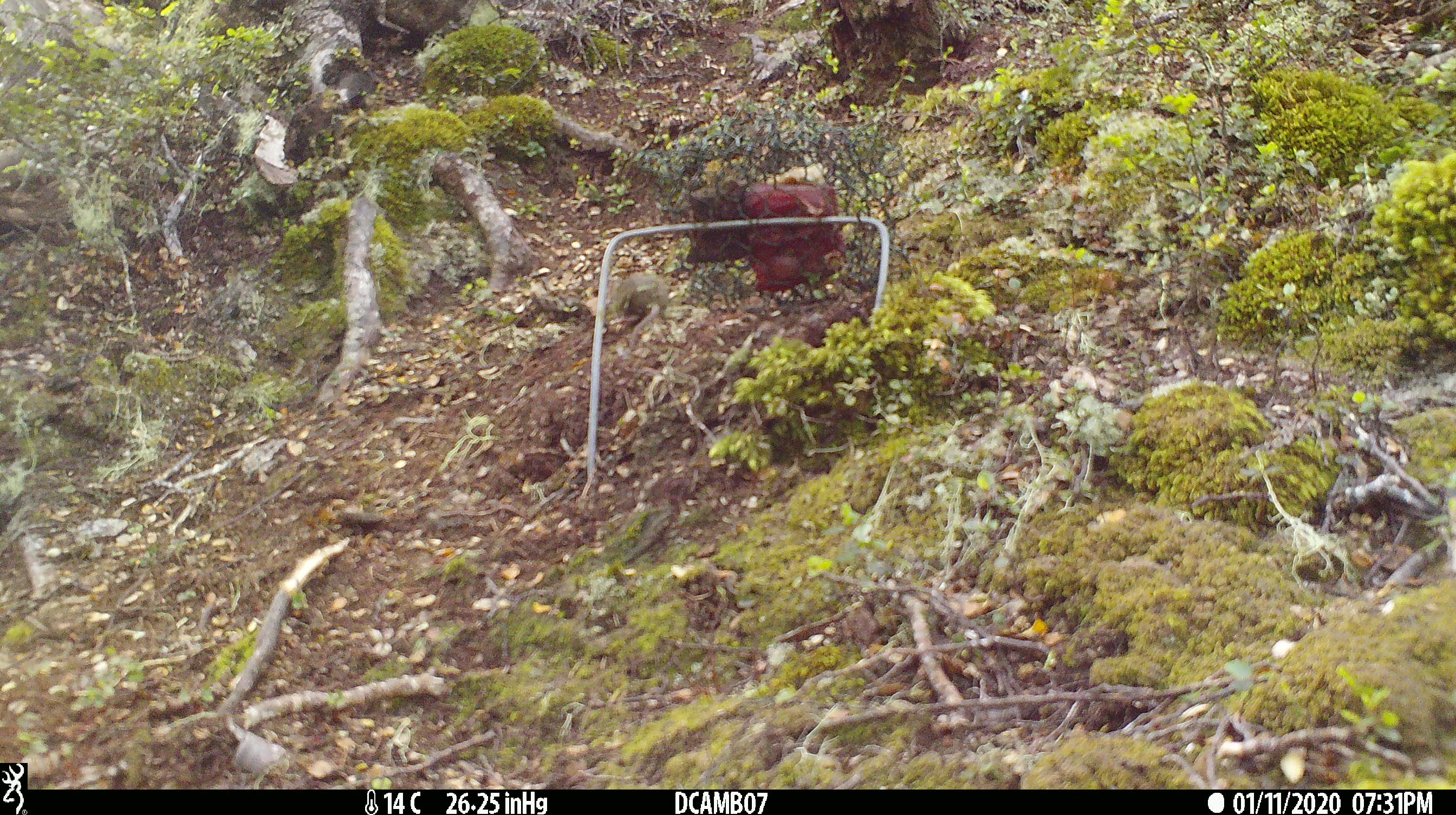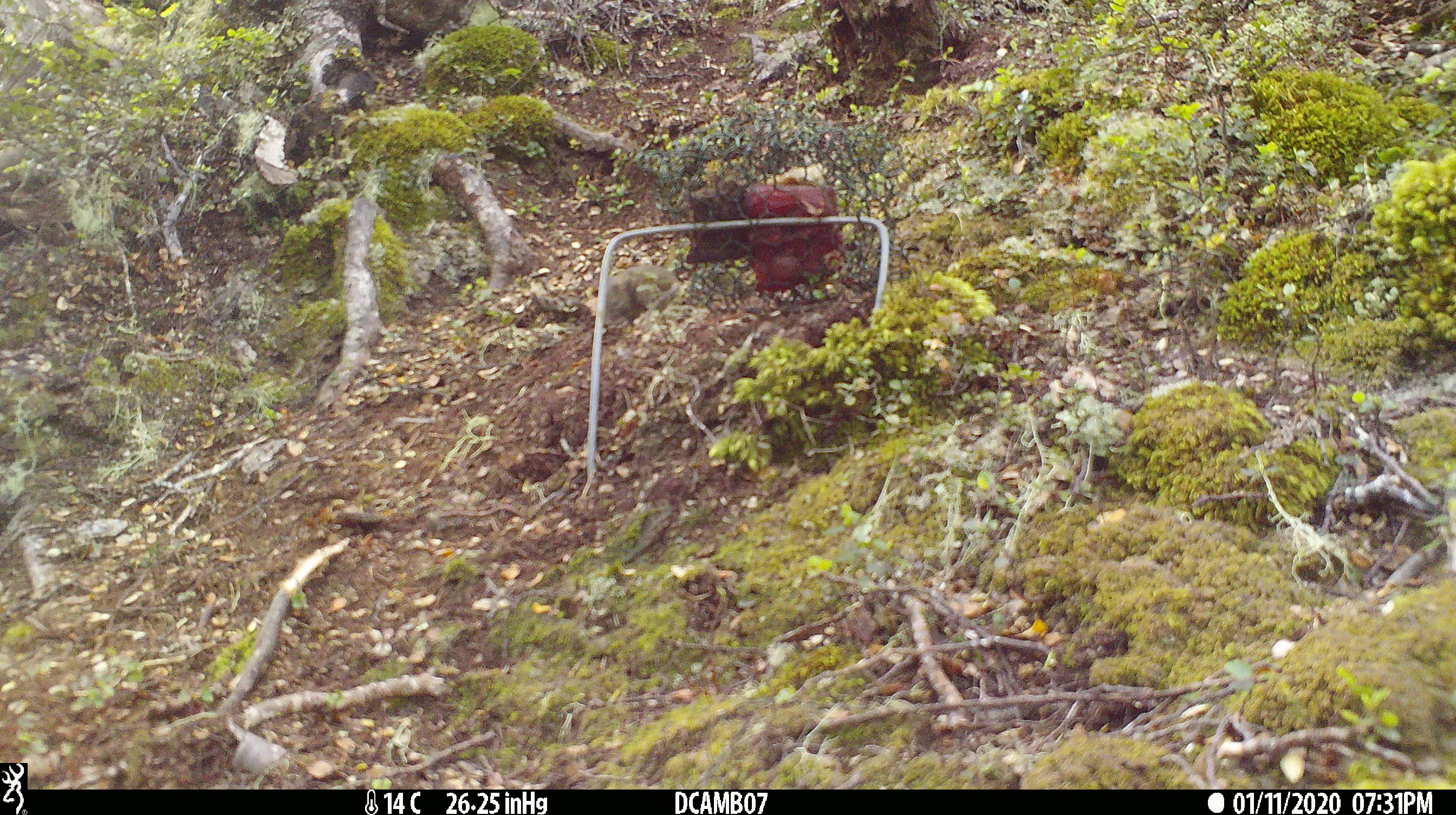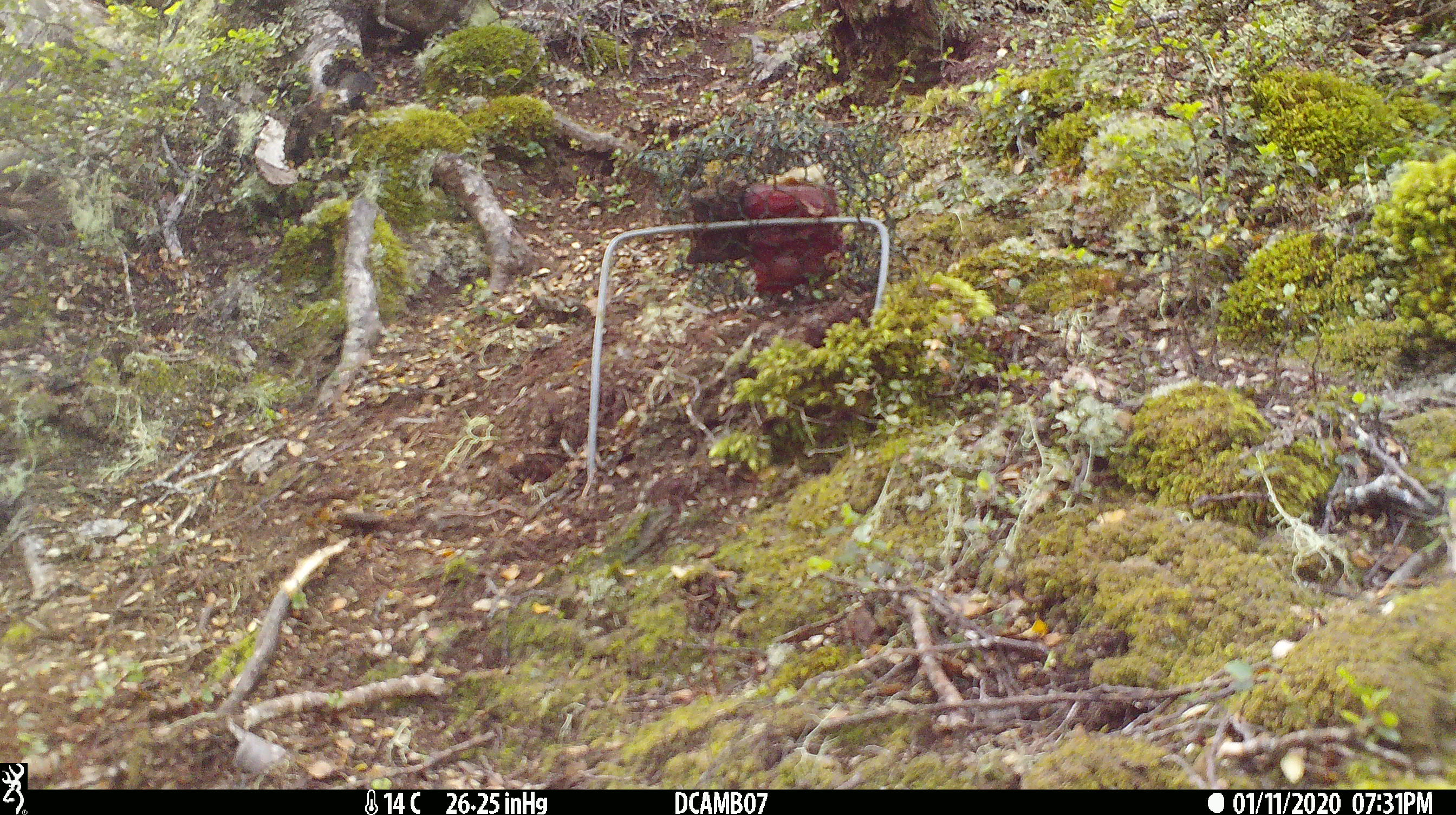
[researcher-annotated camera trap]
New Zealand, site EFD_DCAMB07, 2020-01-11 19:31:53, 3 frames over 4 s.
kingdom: Animalia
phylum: Chordata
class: Mammalia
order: Rodentia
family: Muridae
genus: Mus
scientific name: Mus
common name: mouse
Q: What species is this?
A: Mouse (Mus).